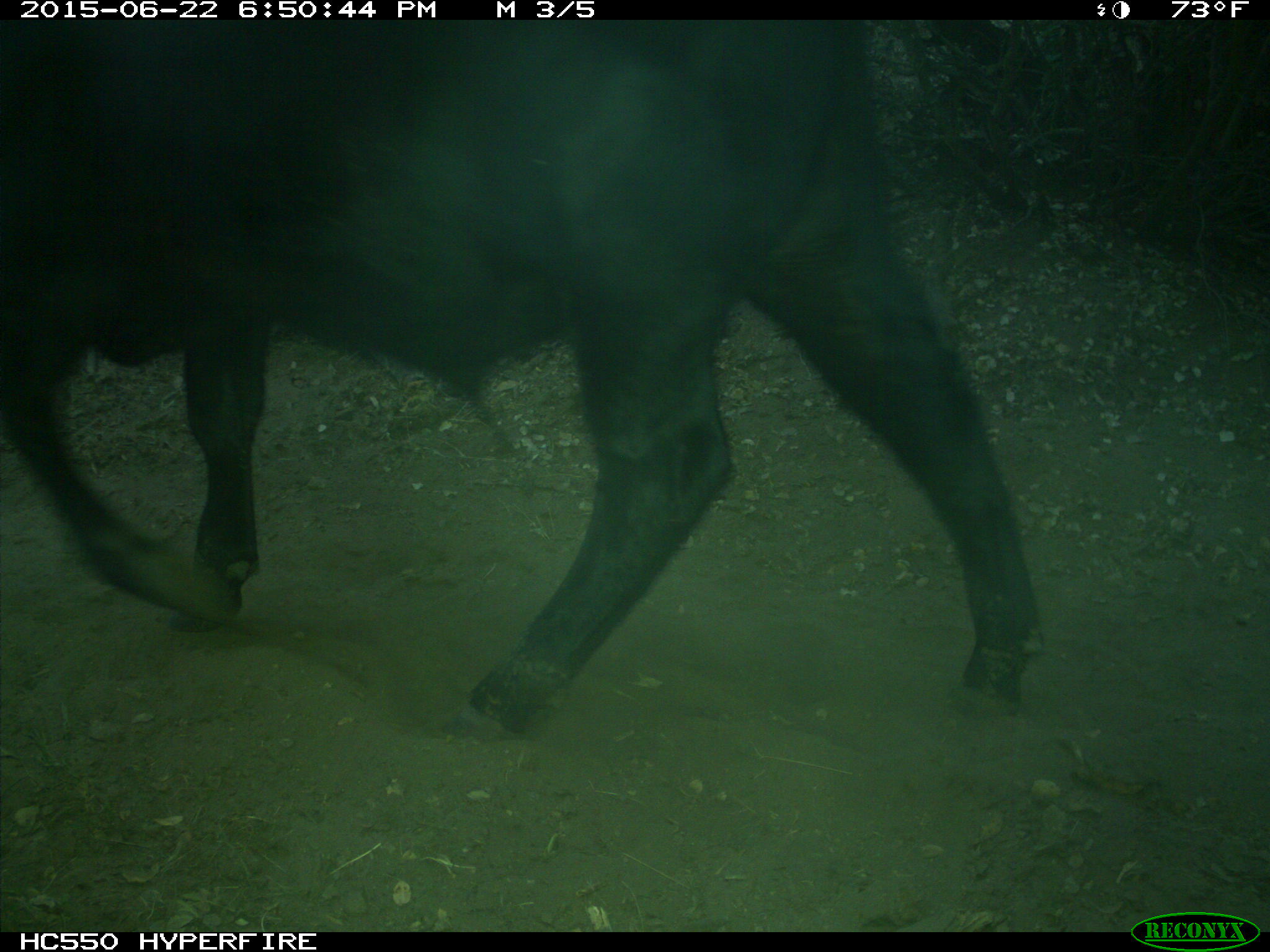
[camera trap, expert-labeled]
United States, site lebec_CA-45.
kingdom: Animalia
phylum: Chordata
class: Mammalia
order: Artiodactyla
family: Bovidae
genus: Bos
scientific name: Bos taurus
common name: domestic cow